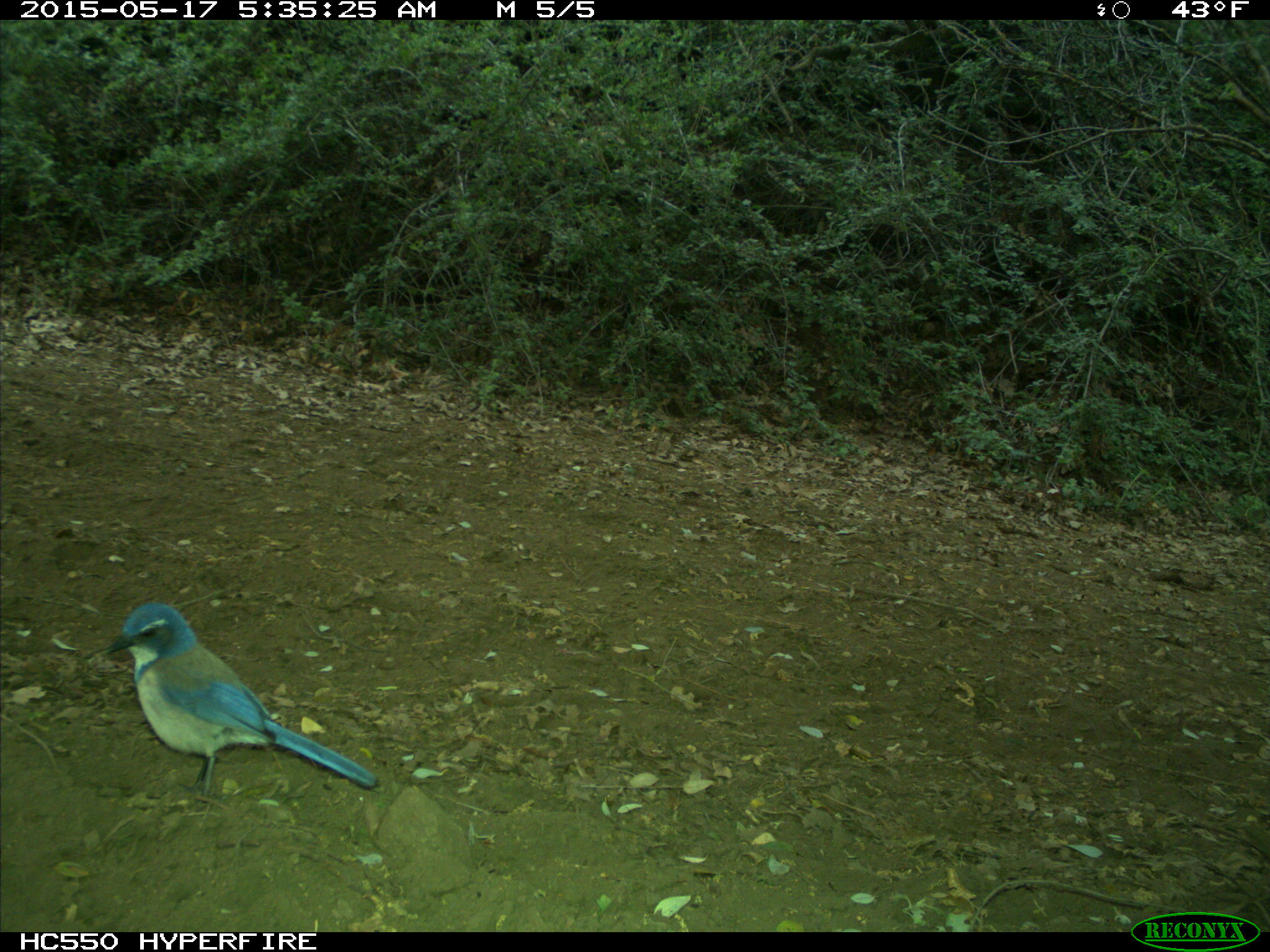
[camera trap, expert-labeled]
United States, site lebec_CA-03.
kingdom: Animalia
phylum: Chordata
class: Aves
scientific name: Aves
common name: birds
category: unidentified bird